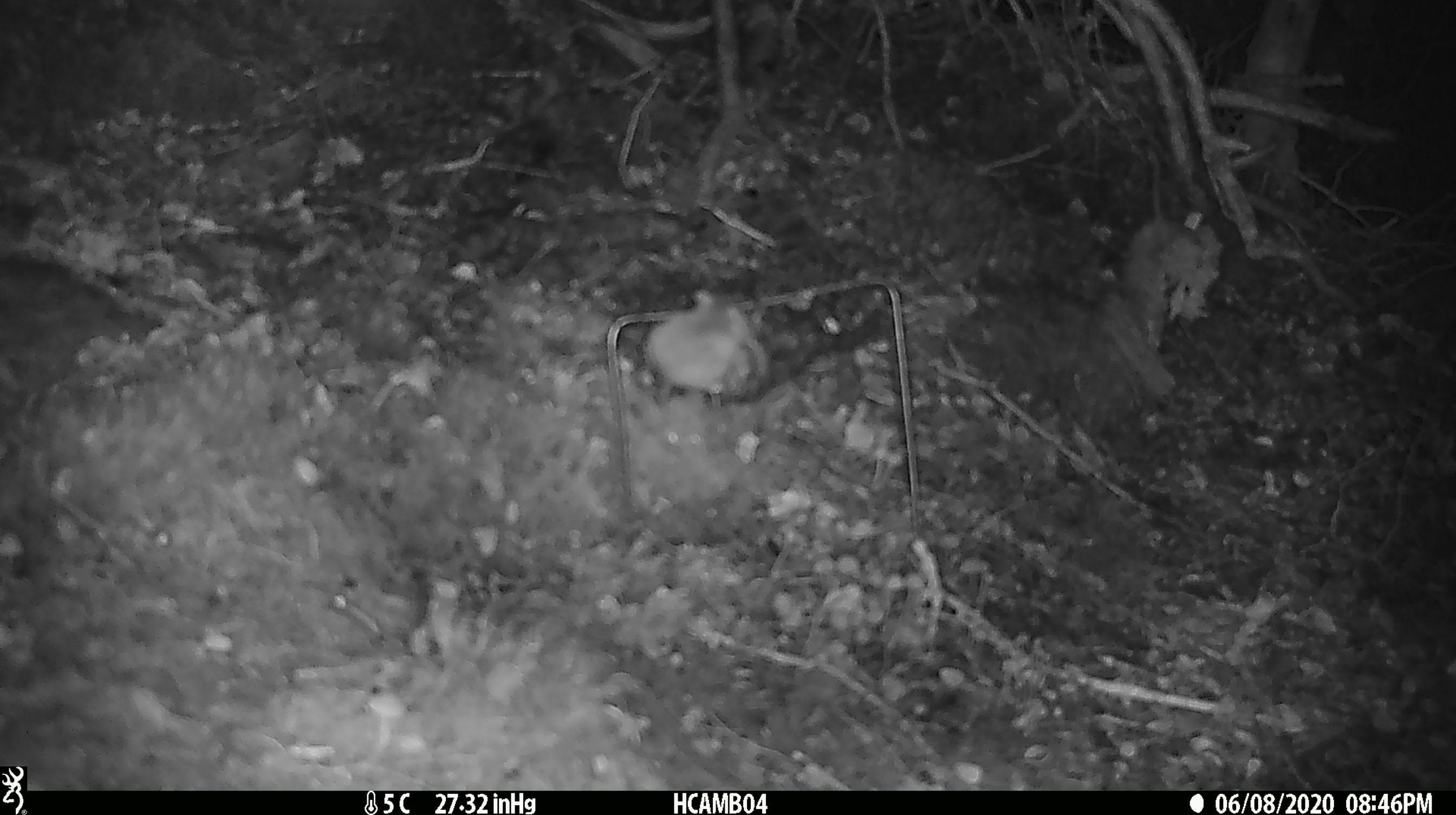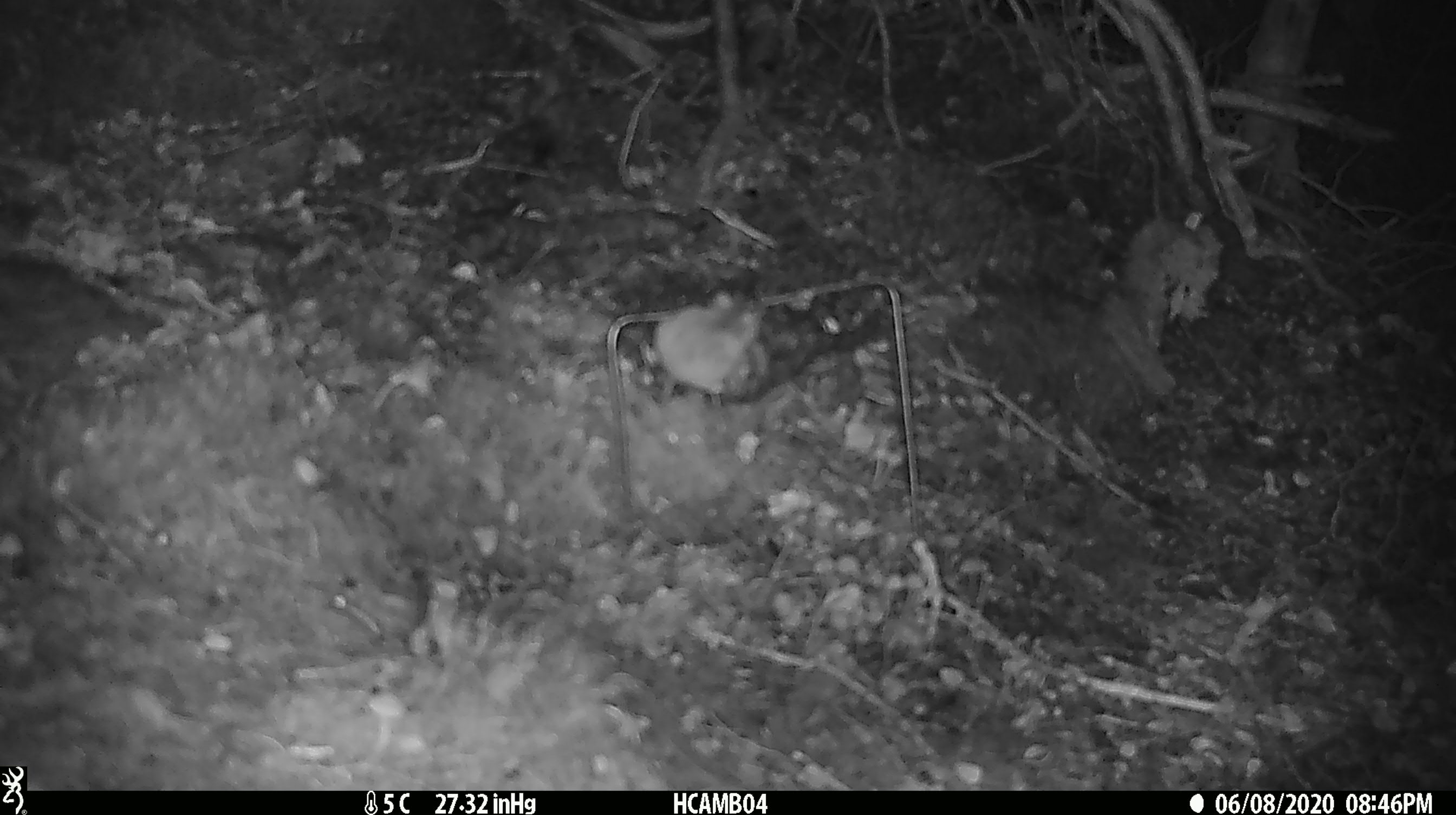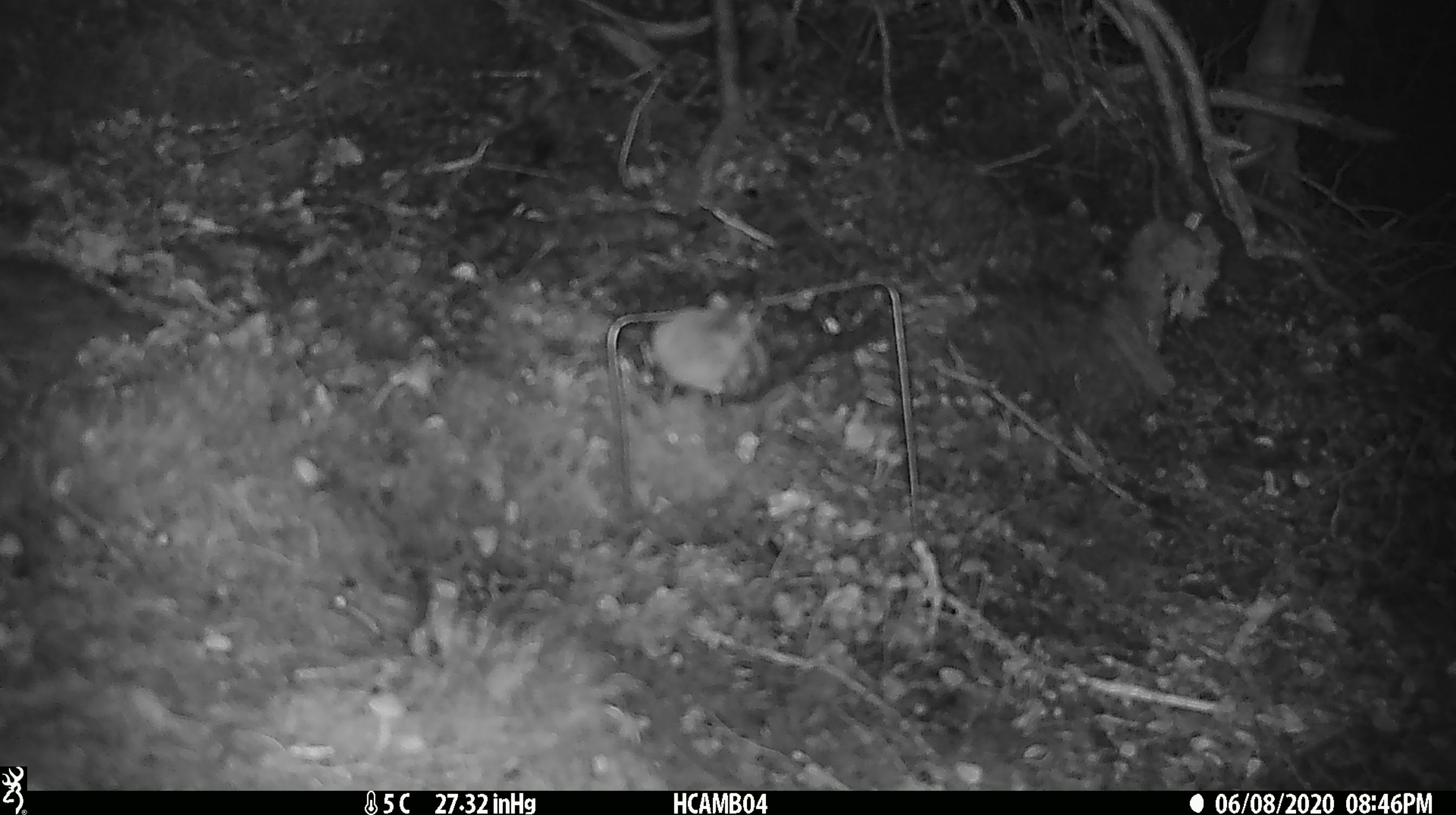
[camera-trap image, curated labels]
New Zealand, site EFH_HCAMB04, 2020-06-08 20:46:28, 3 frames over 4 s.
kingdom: Animalia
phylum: Chordata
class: Mammalia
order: Rodentia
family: Muridae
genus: Mus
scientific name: Mus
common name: mouse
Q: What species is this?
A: Mouse (Mus).